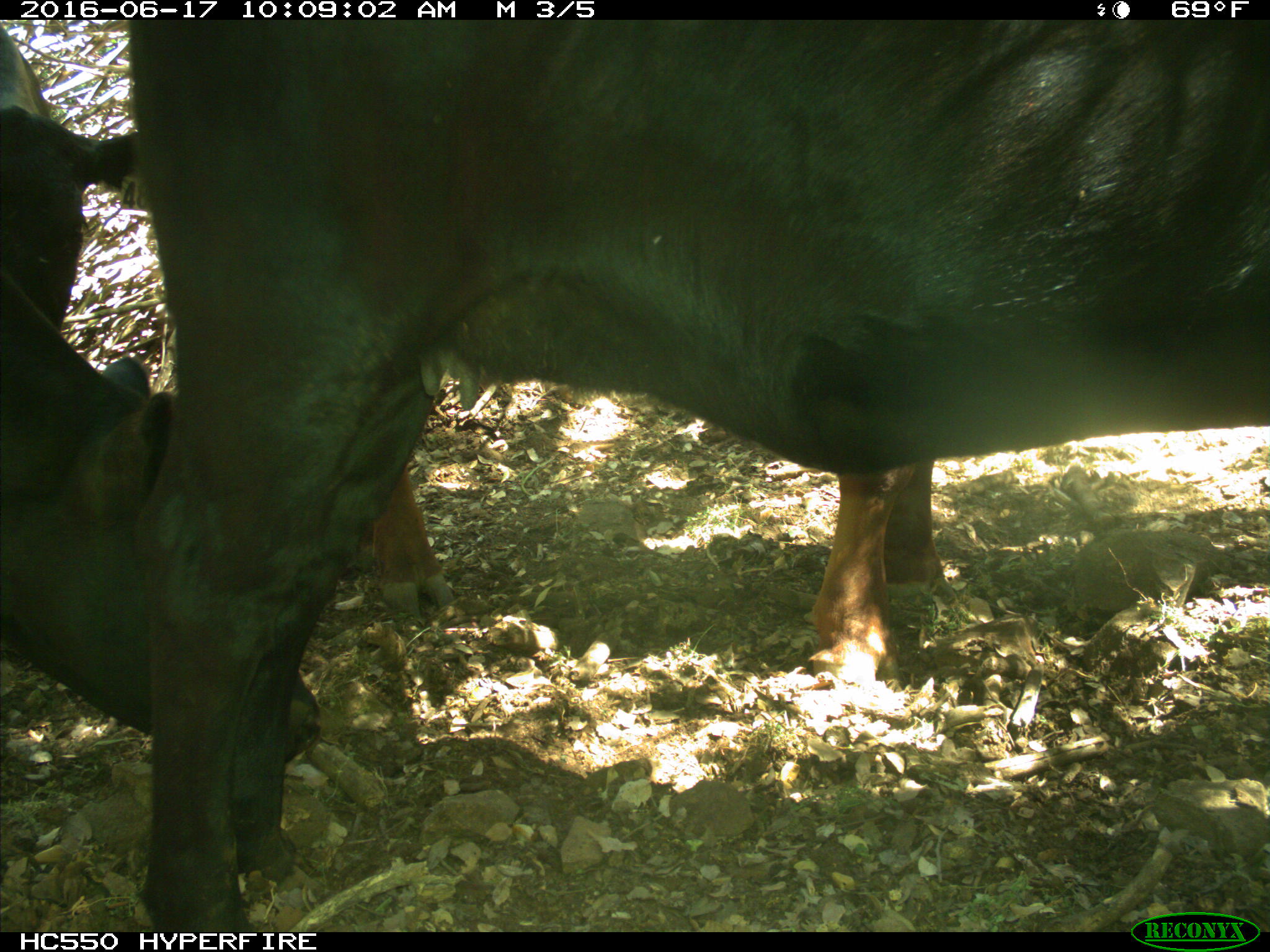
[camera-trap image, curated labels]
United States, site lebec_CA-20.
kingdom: Animalia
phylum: Chordata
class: Mammalia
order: Artiodactyla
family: Bovidae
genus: Bos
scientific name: Bos taurus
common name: domestic cow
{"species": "Bos taurus (domestic cow)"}